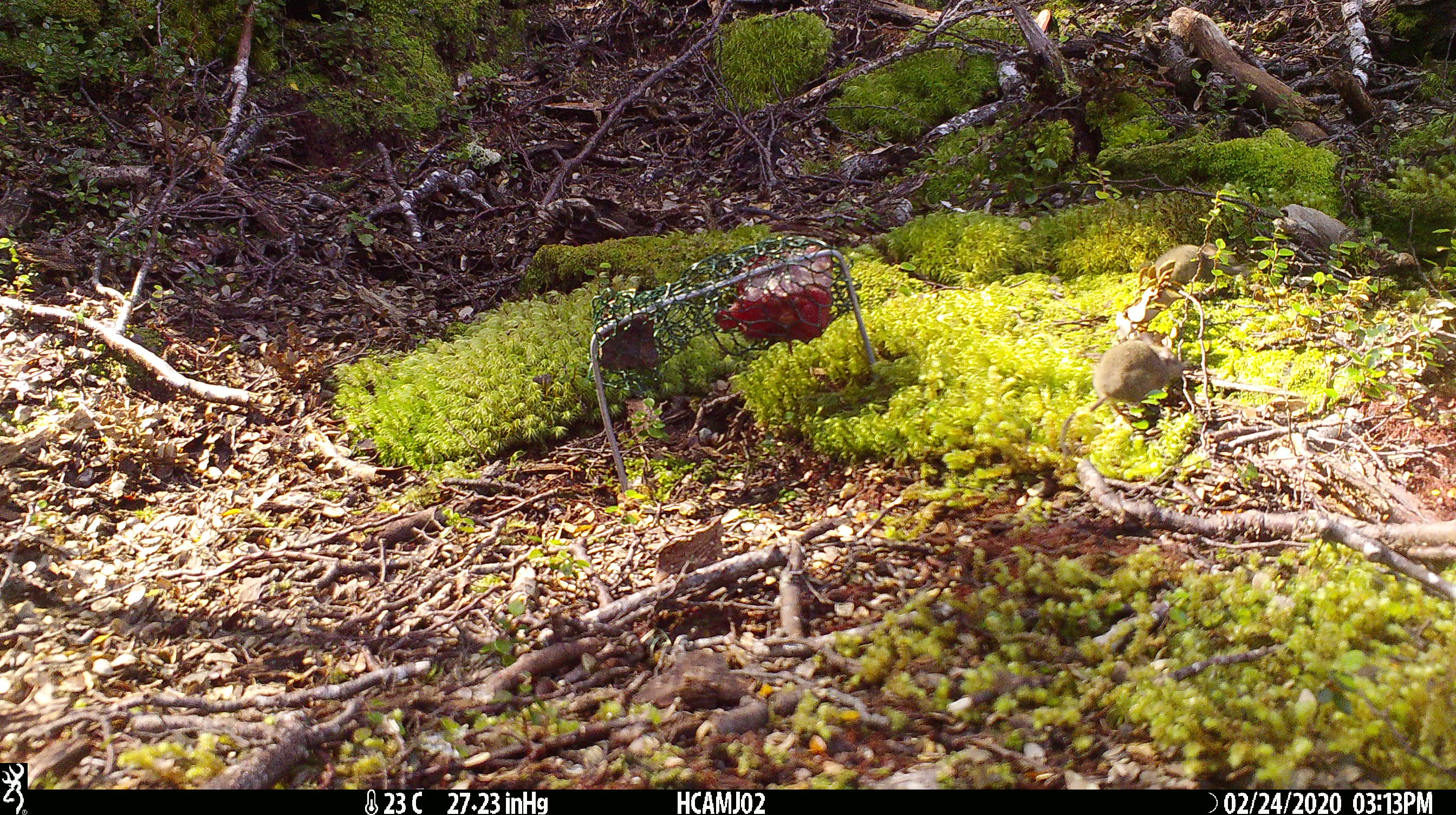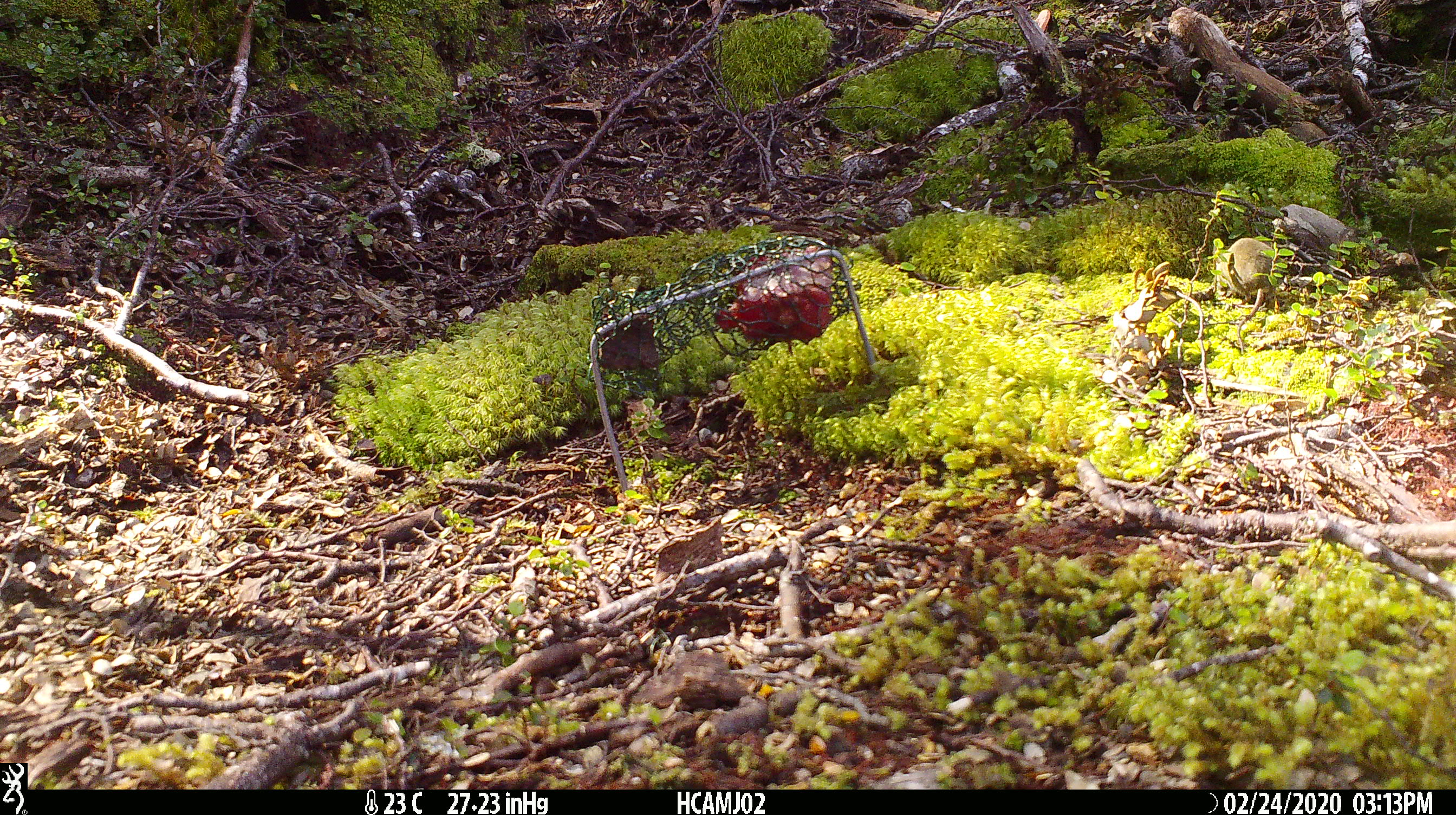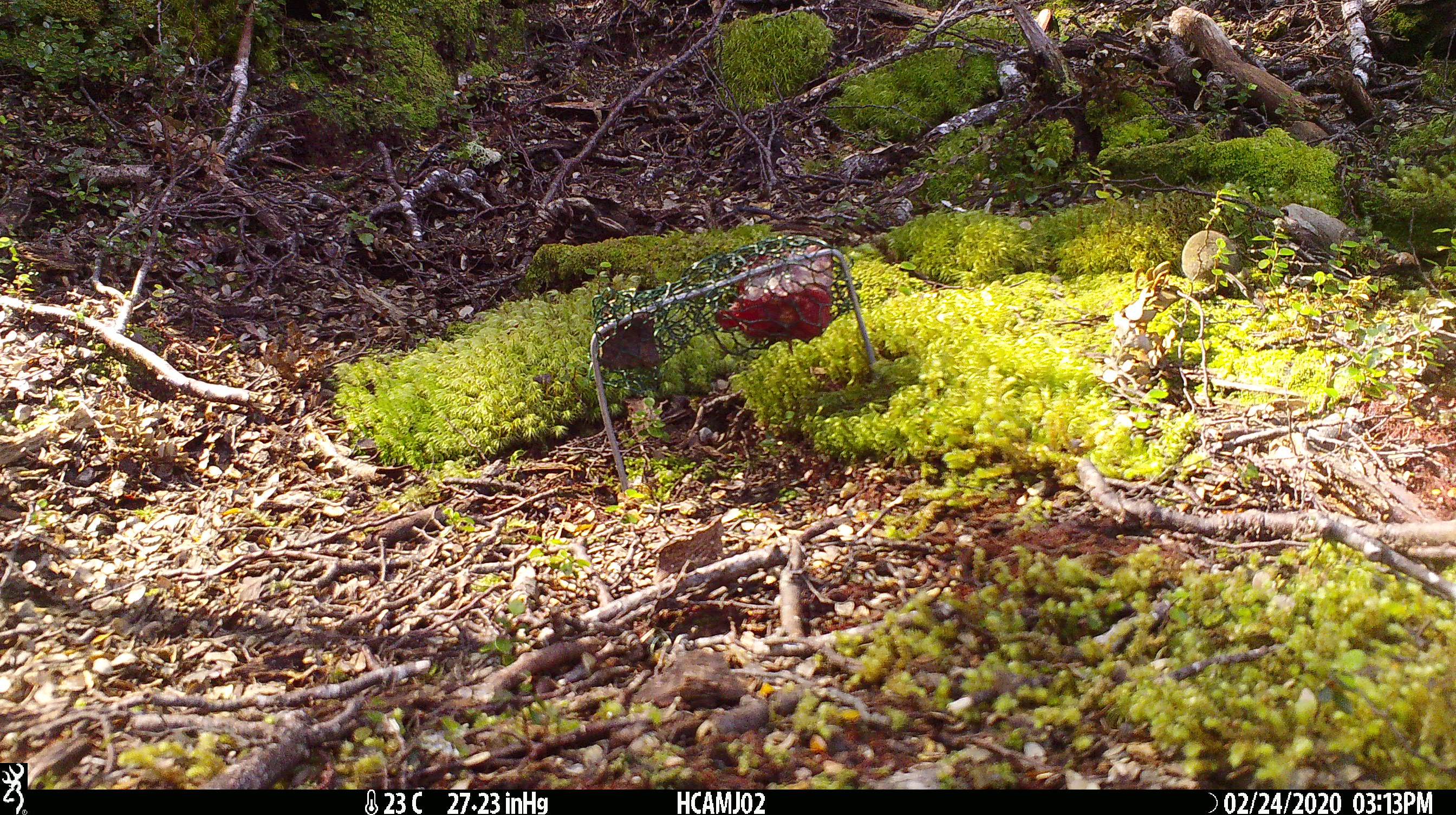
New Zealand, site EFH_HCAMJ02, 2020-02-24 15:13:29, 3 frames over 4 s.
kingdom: Animalia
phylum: Chordata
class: Mammalia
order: Rodentia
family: Muridae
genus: Mus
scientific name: Mus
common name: mouse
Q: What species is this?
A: Mouse (Mus).